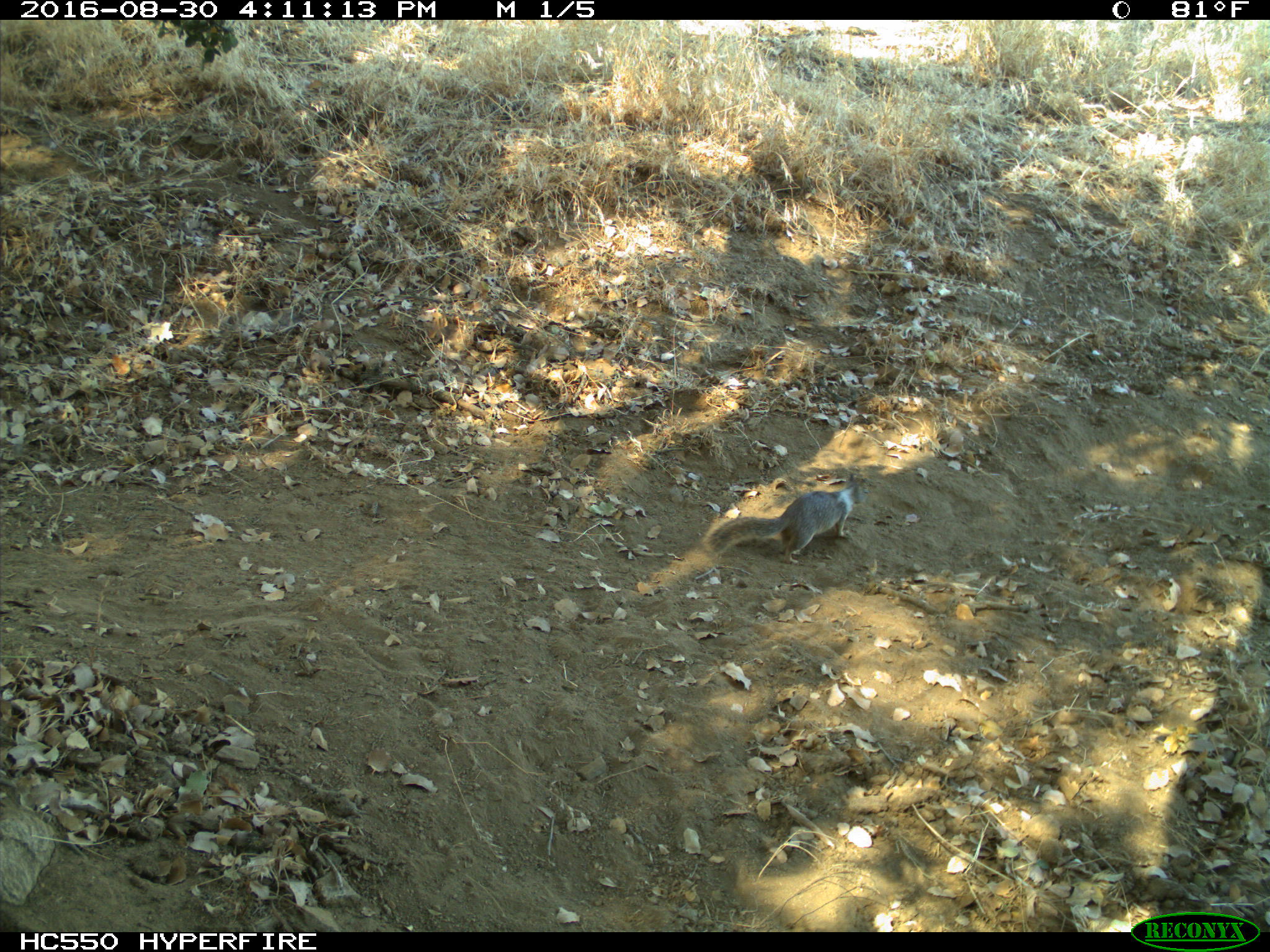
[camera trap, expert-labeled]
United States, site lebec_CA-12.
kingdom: Animalia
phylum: Chordata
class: Mammalia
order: Rodentia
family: Sciuridae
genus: Otospermophilus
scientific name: Otospermophilus beecheyi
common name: california ground squirrel